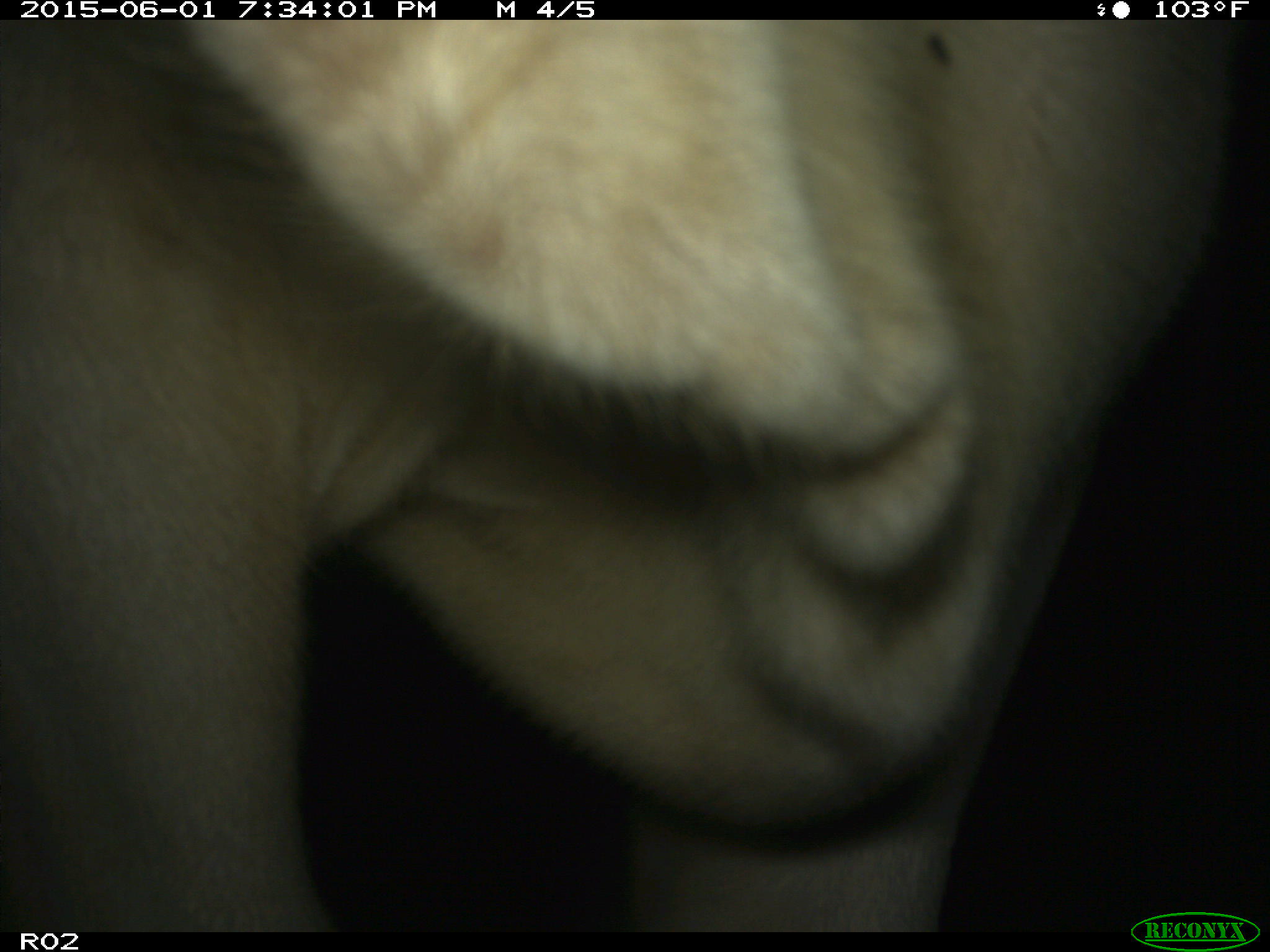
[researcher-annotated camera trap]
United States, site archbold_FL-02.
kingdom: Animalia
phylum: Chordata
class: Mammalia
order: Artiodactyla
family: Bovidae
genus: Bos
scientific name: Bos taurus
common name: domestic cow